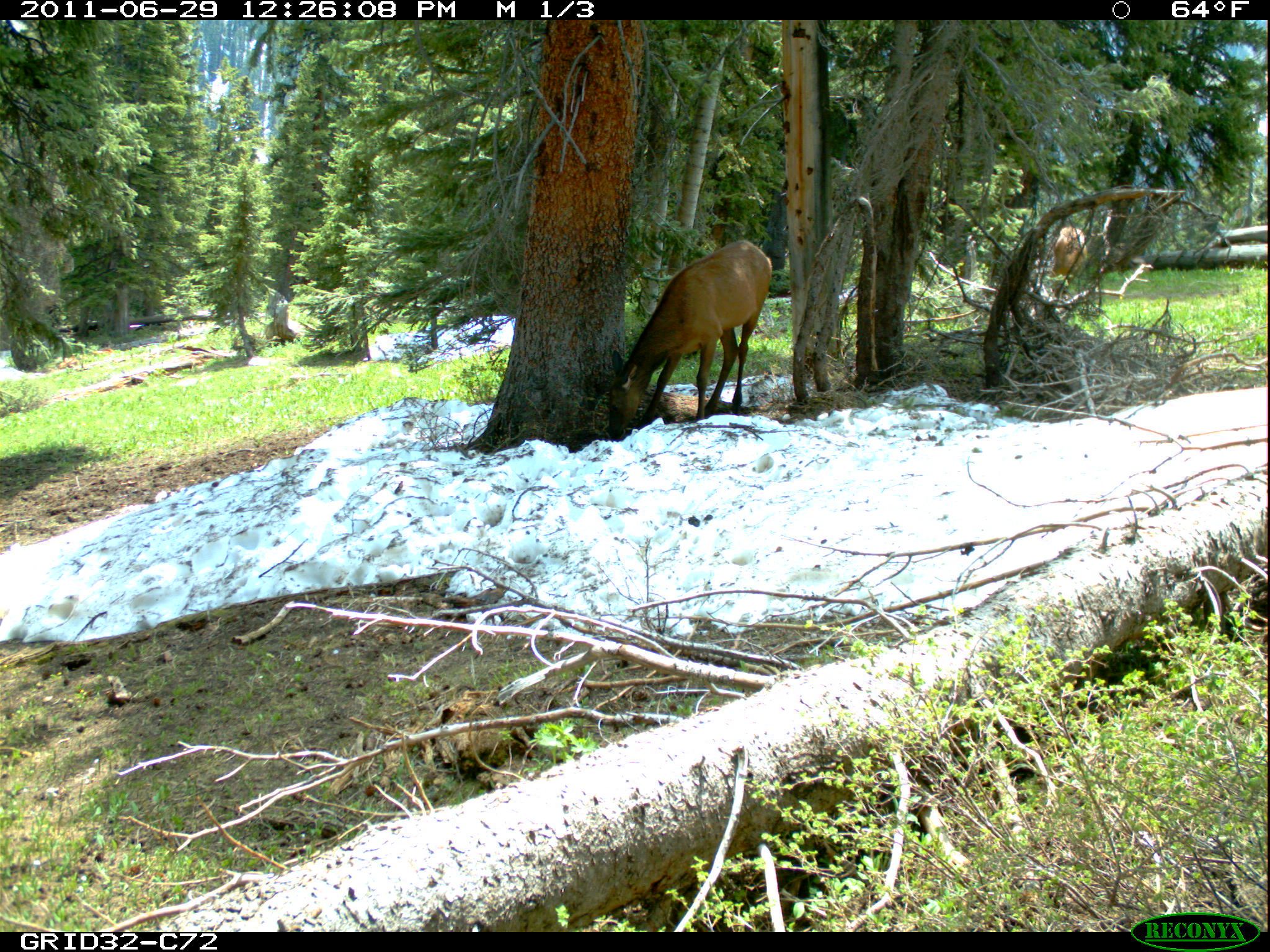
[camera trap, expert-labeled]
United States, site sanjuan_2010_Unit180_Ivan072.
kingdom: Animalia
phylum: Chordata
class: Mammalia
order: Artiodactyla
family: Cervidae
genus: Cervus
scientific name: Cervus elaphus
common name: red deer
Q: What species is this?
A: Cervus elaphus (red deer).